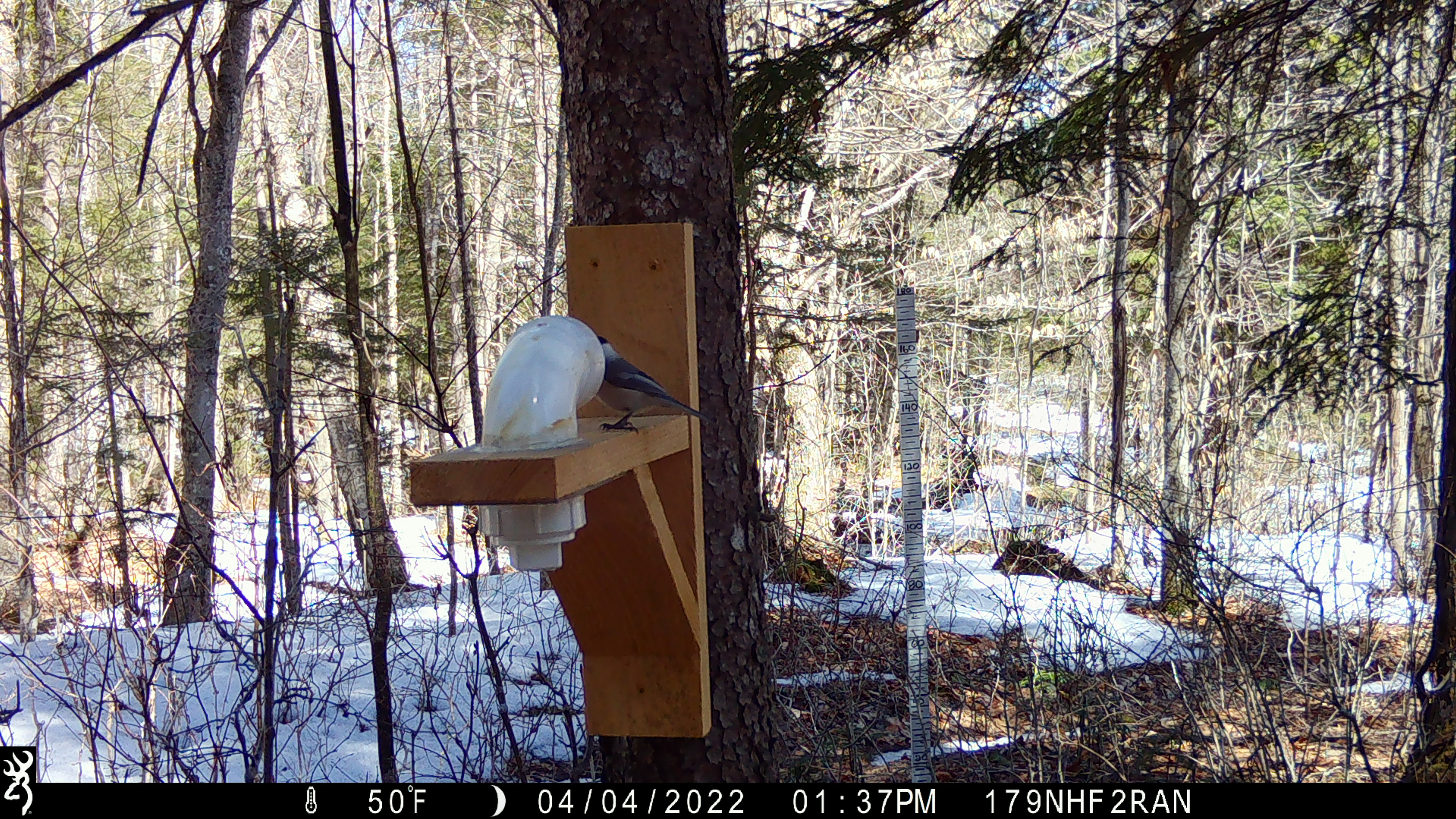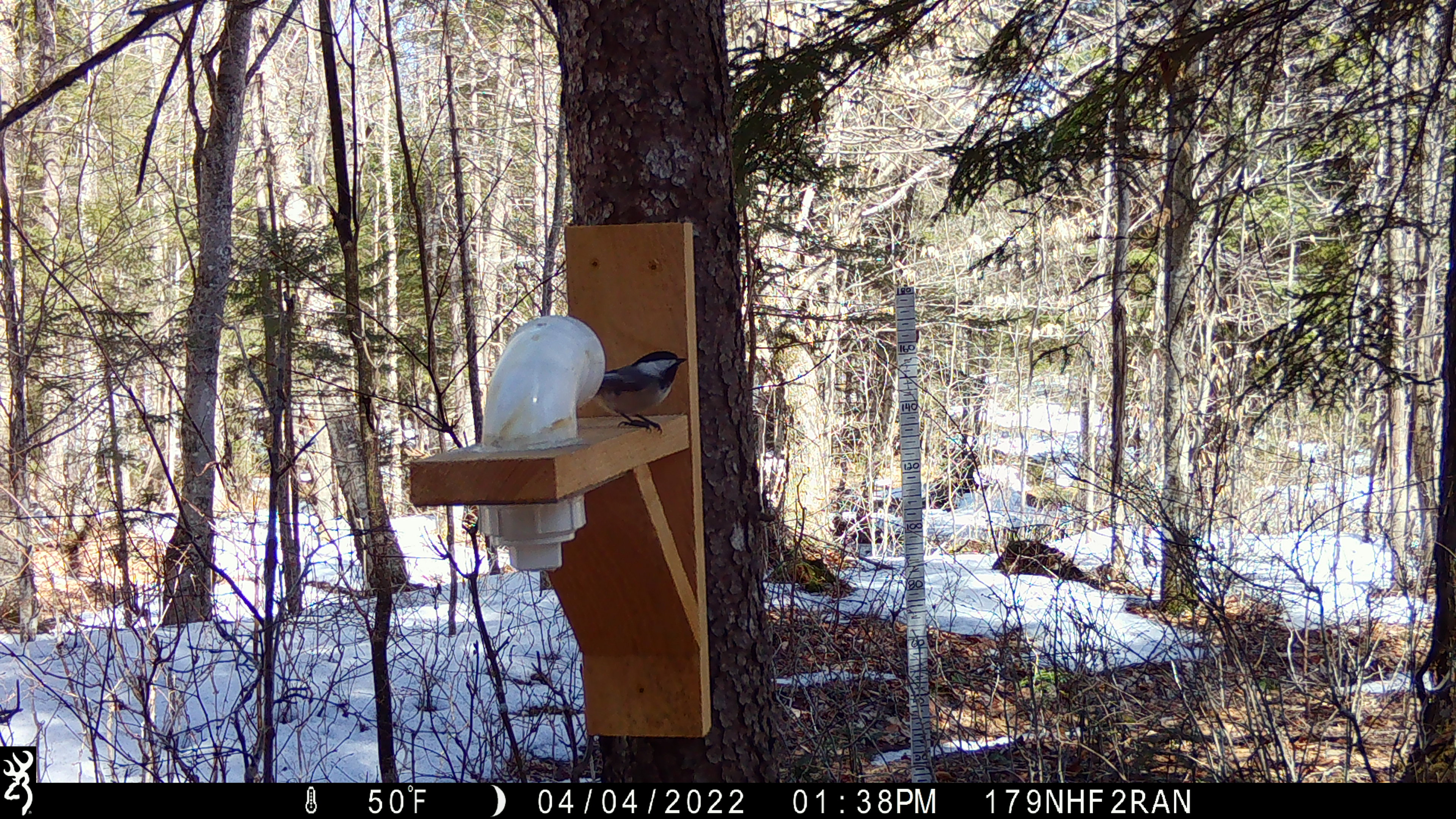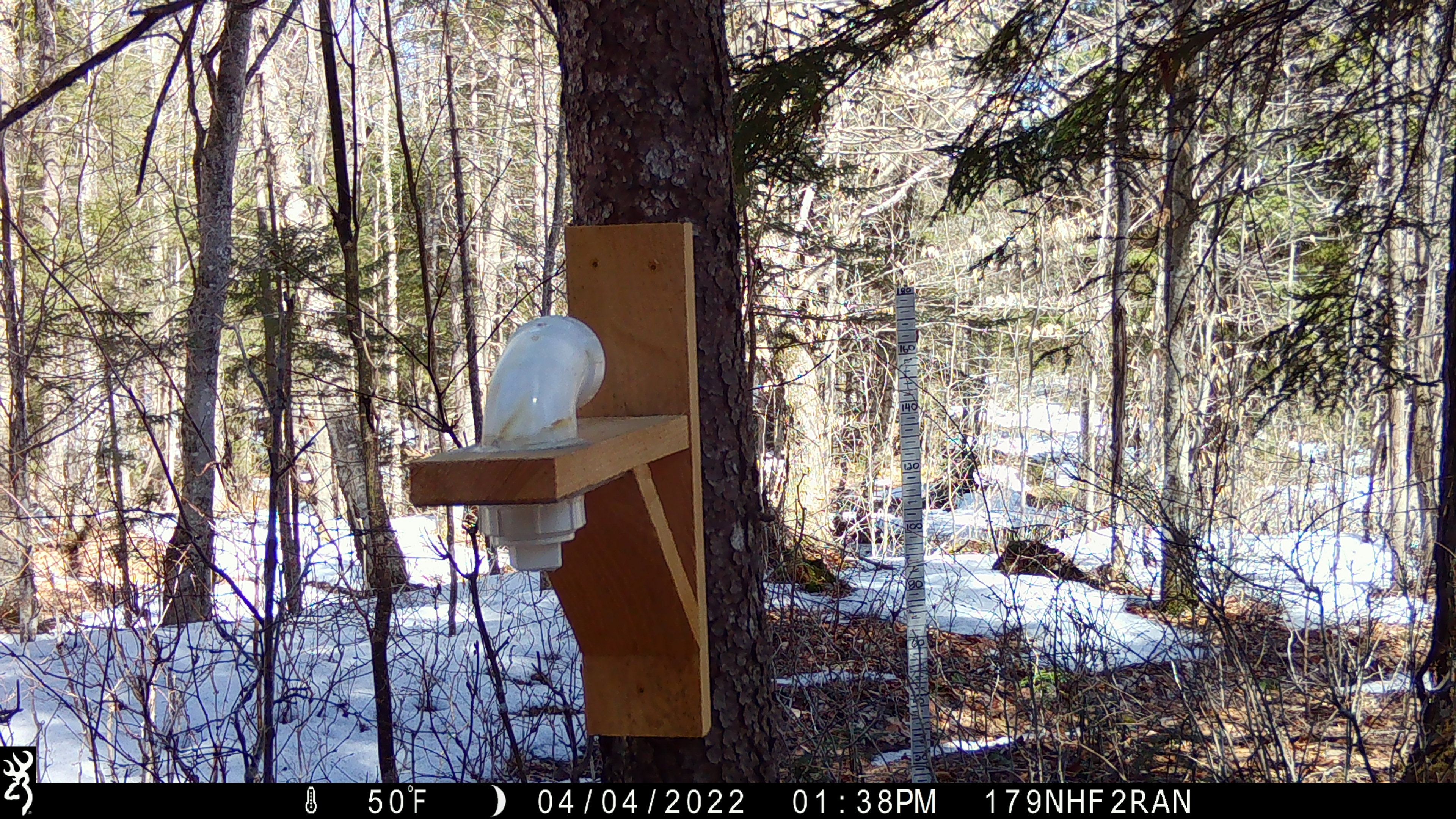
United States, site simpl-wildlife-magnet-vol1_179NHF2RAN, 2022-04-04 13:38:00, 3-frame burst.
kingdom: Animalia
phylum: Chordata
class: Aves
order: Passeriformes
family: Paridae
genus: Poecile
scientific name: Poecile atricapillus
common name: black-capped chickadee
Black-capped chickadee (Poecile atricapillus).